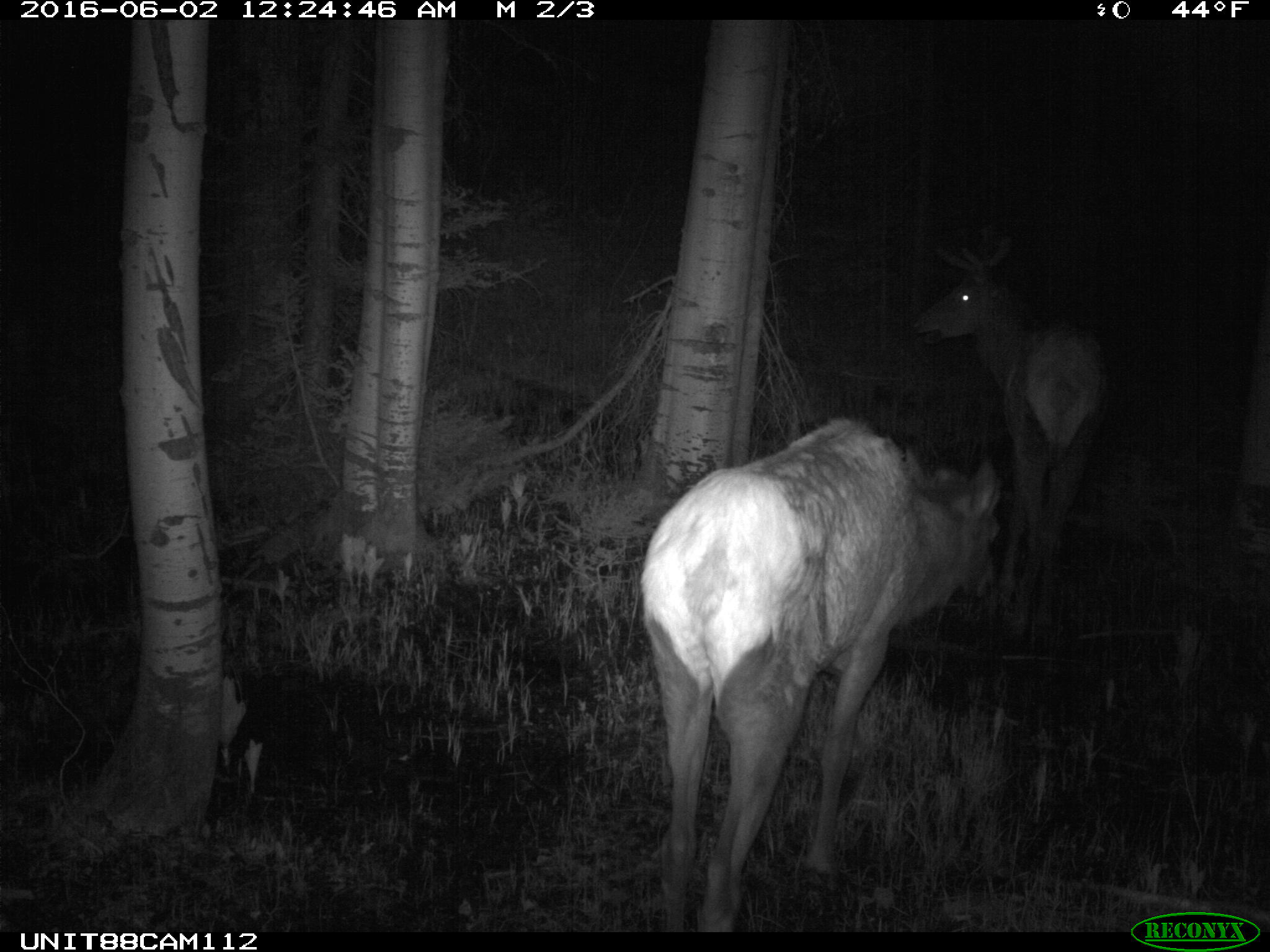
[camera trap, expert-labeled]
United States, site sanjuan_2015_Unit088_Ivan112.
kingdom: Animalia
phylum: Chordata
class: Mammalia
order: Artiodactyla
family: Cervidae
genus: Cervus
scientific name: Cervus elaphus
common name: red deer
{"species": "Cervus elaphus (red deer)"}